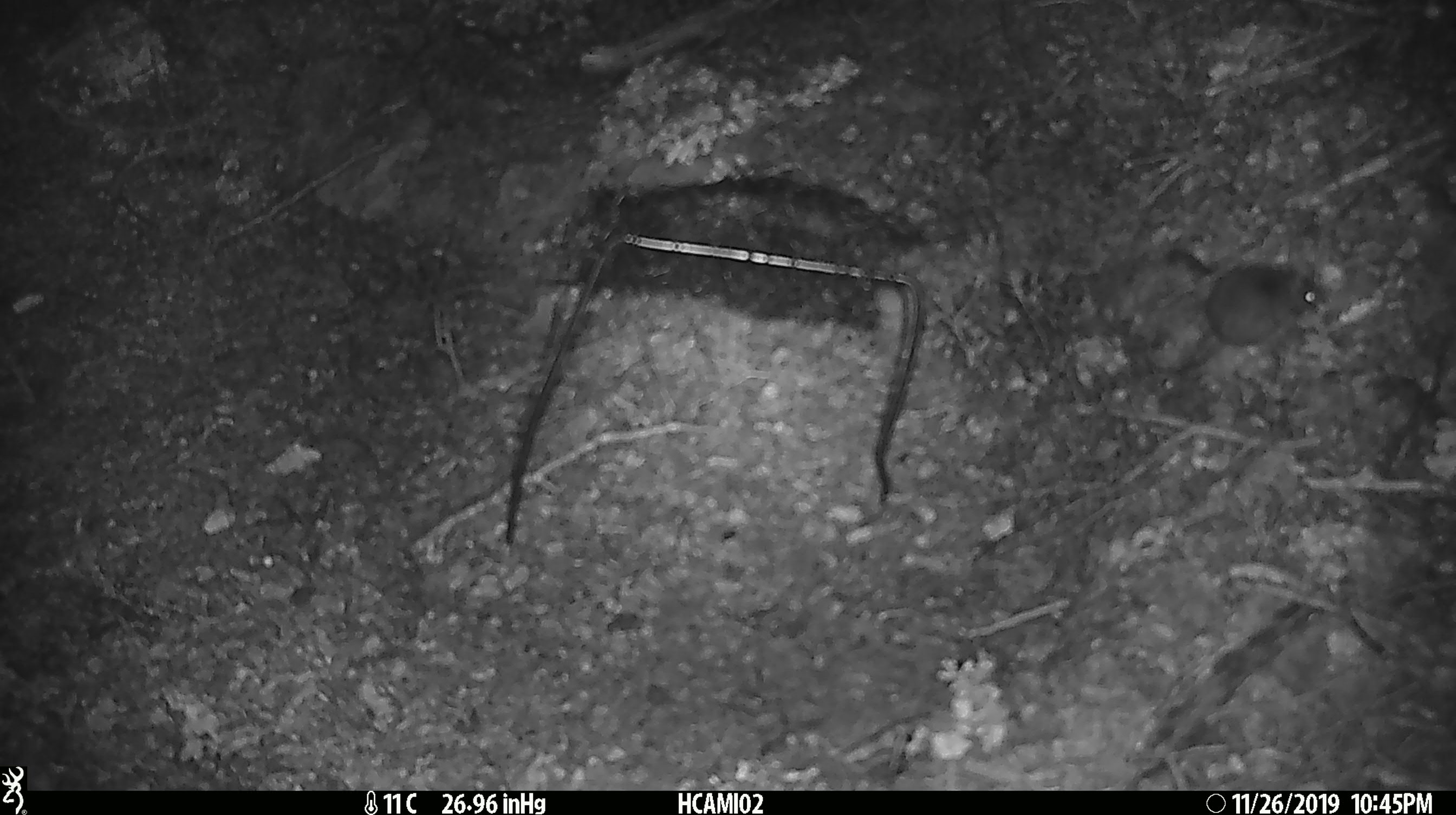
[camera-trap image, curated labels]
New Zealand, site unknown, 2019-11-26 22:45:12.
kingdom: Animalia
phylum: Chordata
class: Mammalia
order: Rodentia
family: Muridae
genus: Mus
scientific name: Mus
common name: mouse